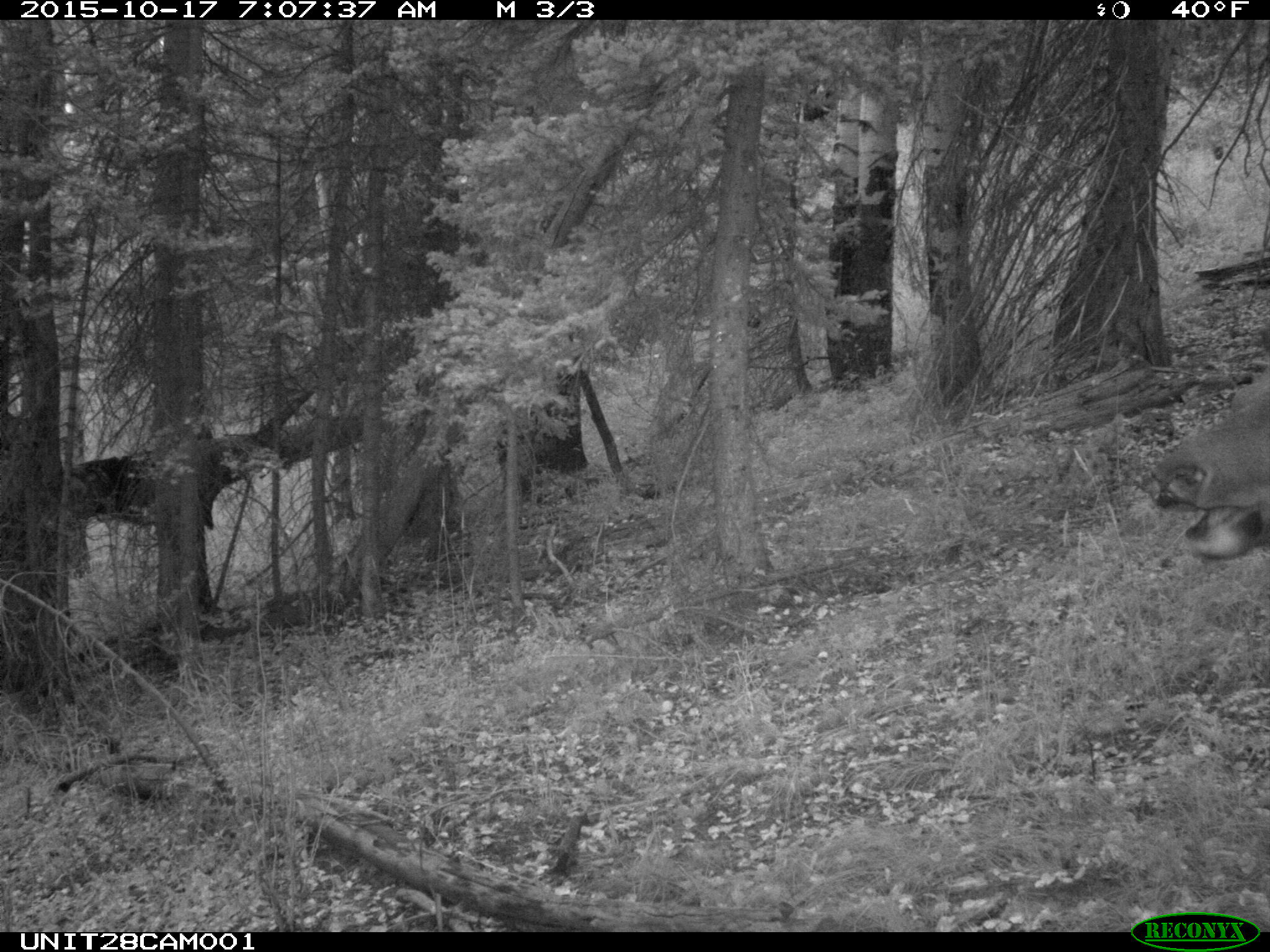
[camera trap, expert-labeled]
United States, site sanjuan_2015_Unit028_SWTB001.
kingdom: Animalia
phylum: Chordata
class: Mammalia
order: Artiodactyla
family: Cervidae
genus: Cervus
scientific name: Cervus elaphus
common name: red deer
Cervus elaphus (red deer).